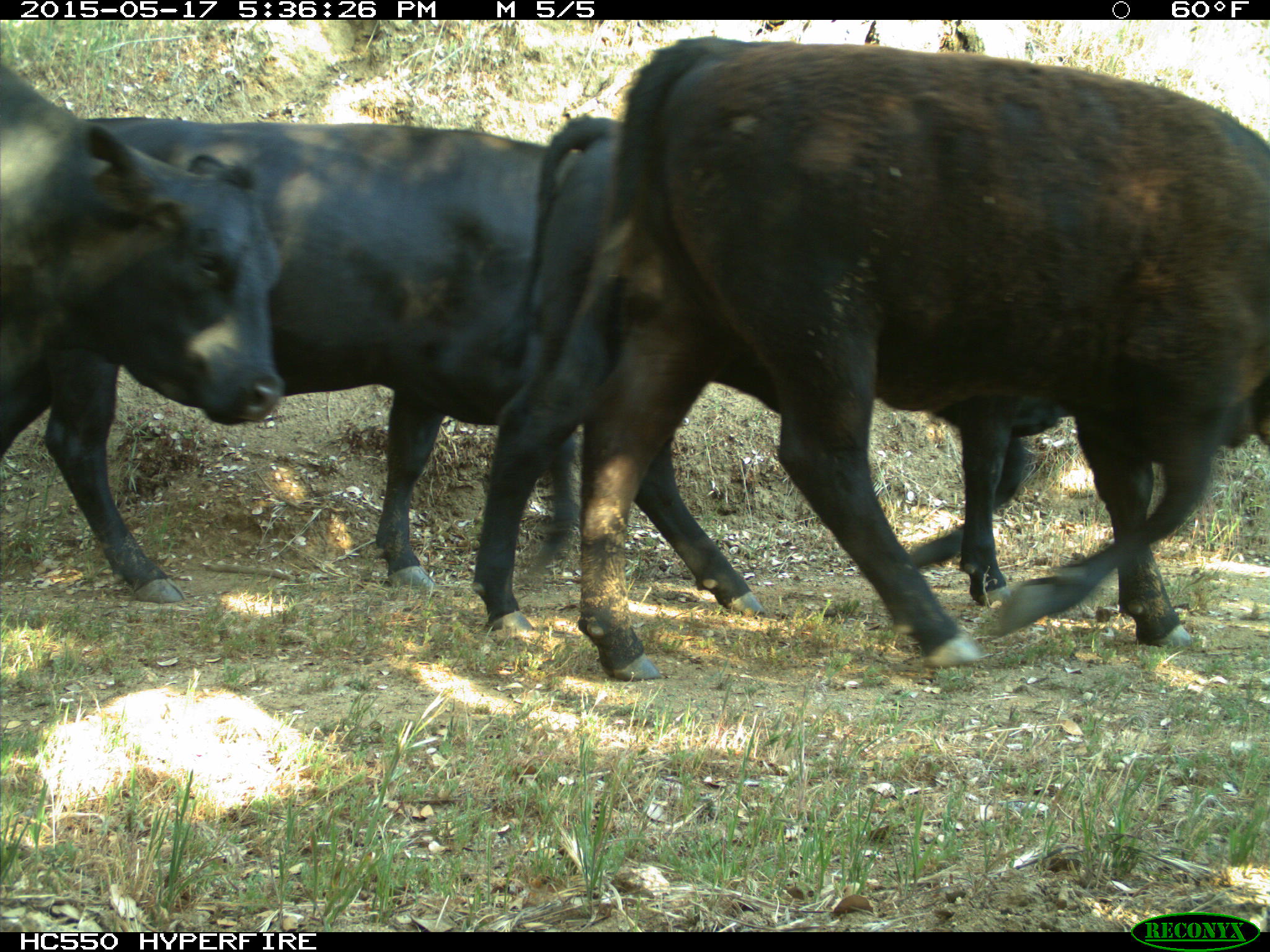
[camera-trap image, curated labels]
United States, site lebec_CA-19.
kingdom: Animalia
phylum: Chordata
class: Mammalia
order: Artiodactyla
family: Bovidae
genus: Bos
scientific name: Bos taurus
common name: domestic cow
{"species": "Bos taurus (domestic cow)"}